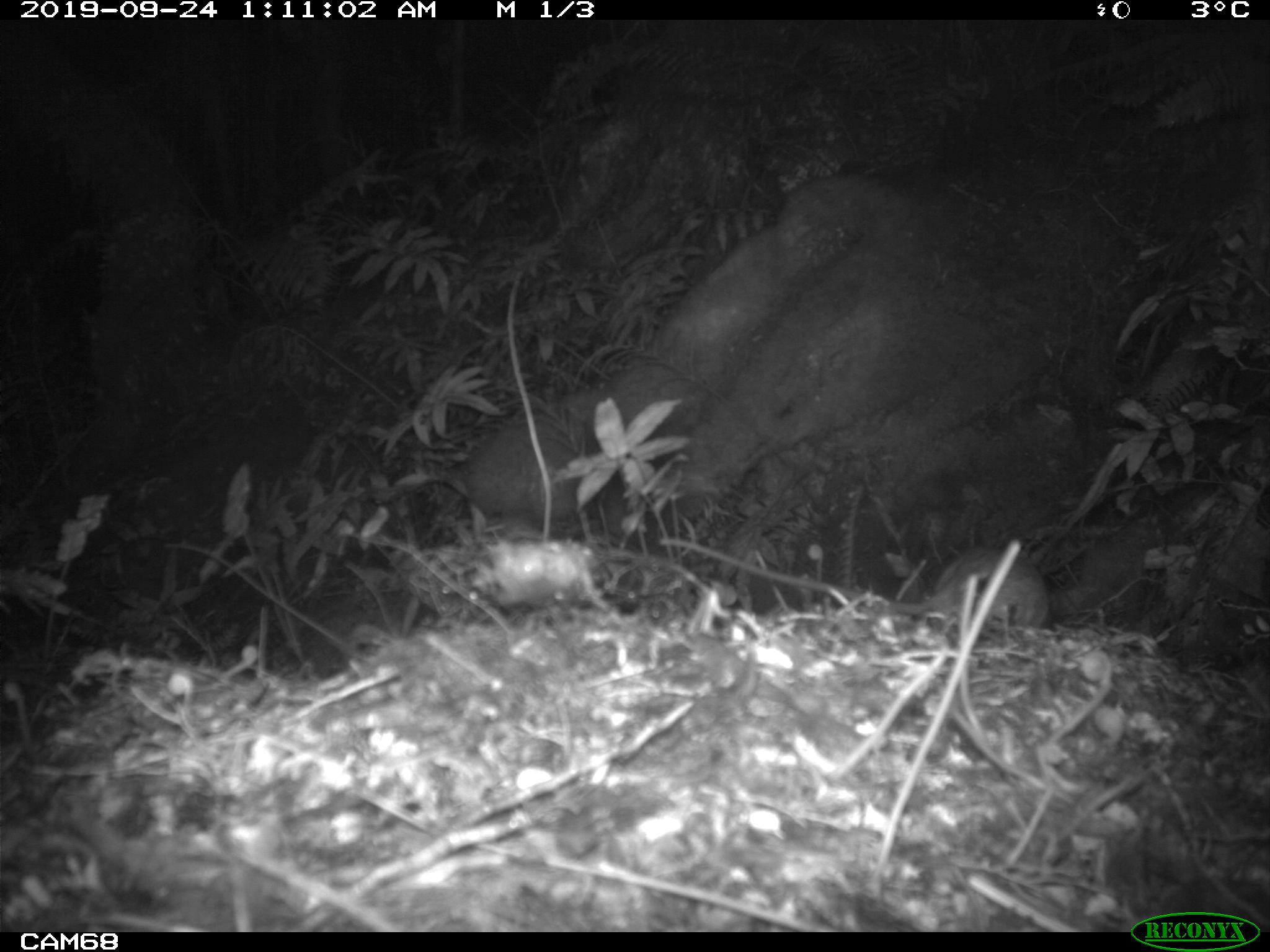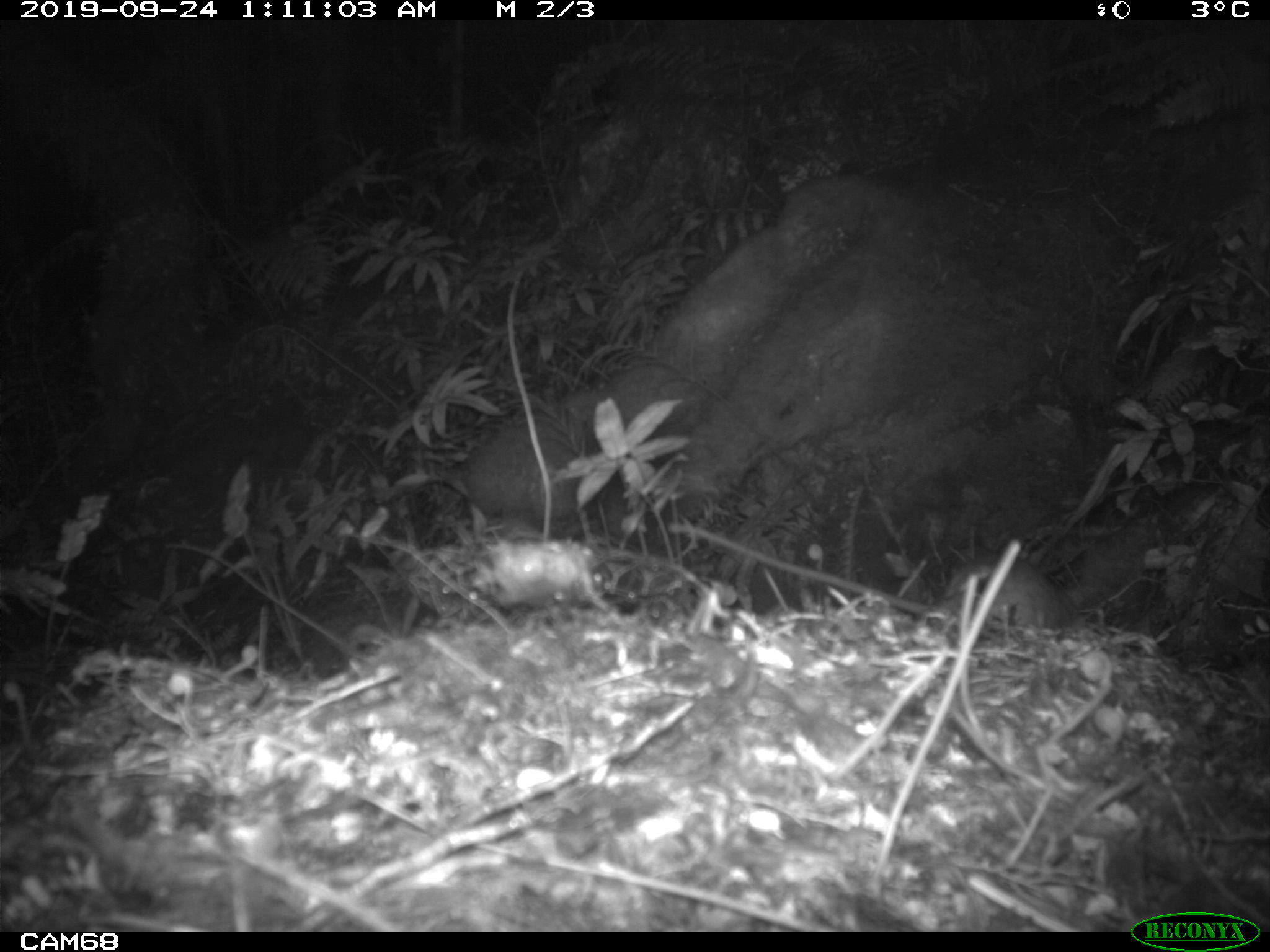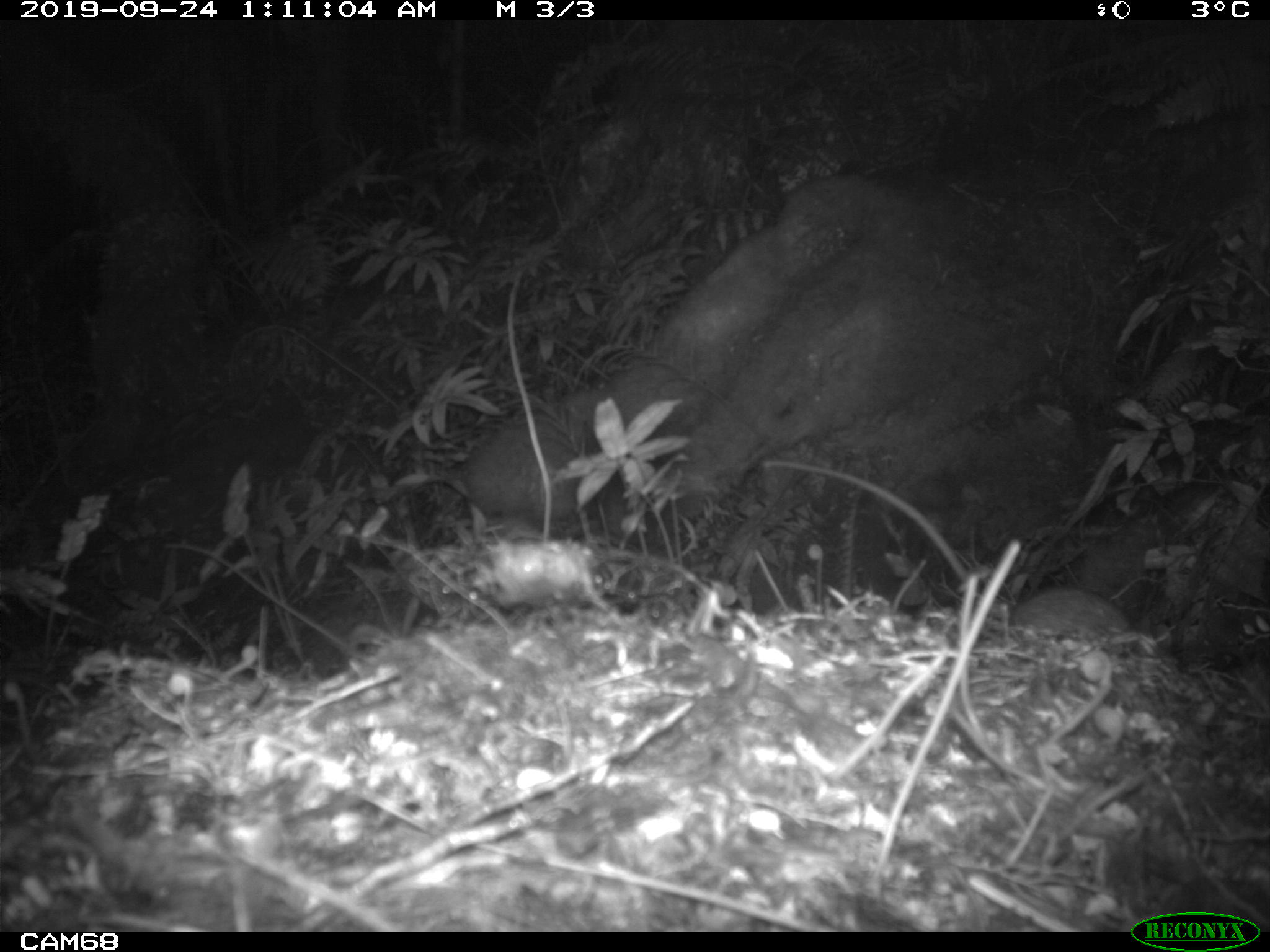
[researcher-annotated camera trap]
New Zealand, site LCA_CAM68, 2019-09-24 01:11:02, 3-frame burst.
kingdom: Animalia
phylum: Chordata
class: Mammalia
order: Rodentia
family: Muridae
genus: Rattus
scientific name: Rattus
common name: rat